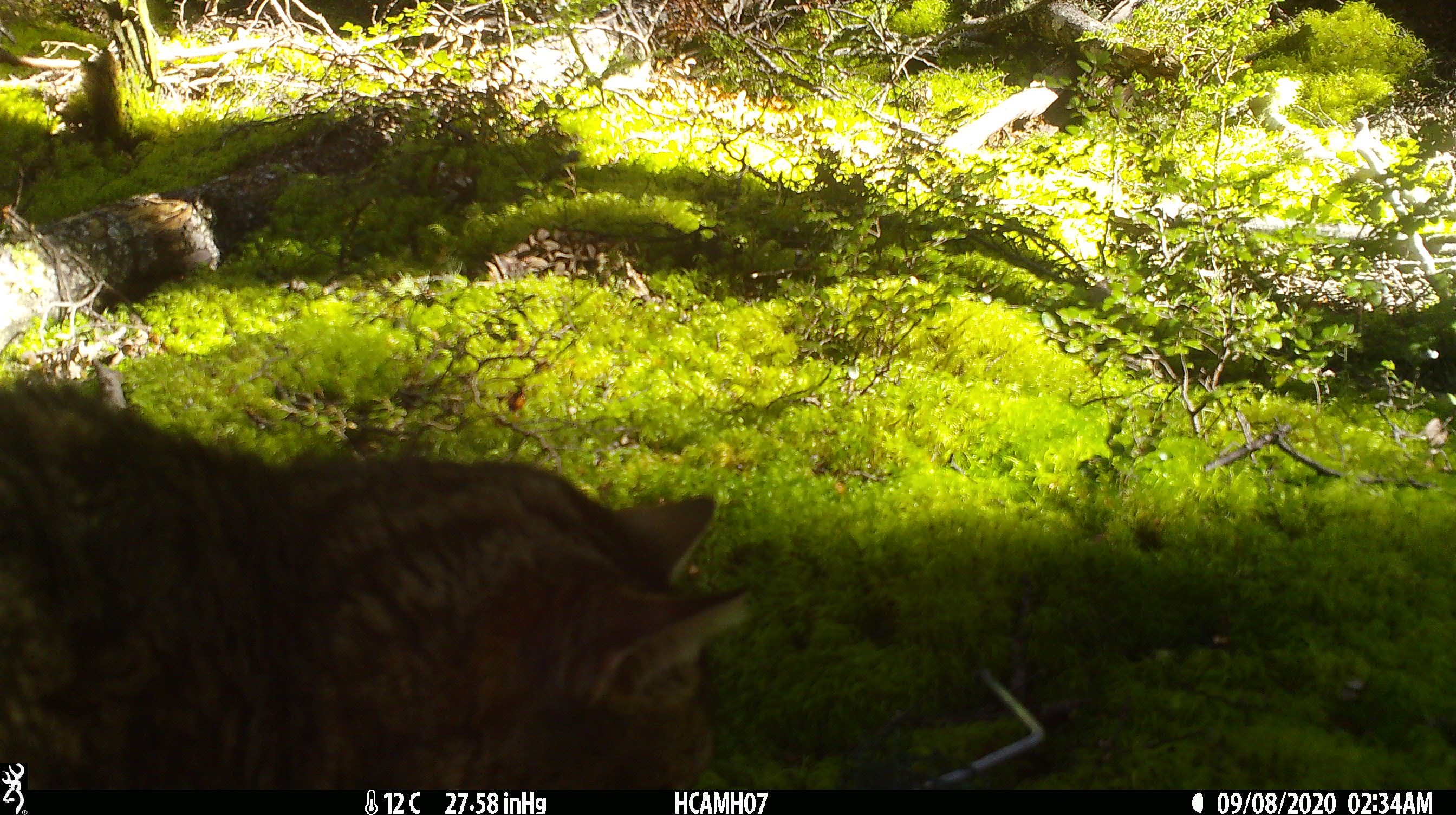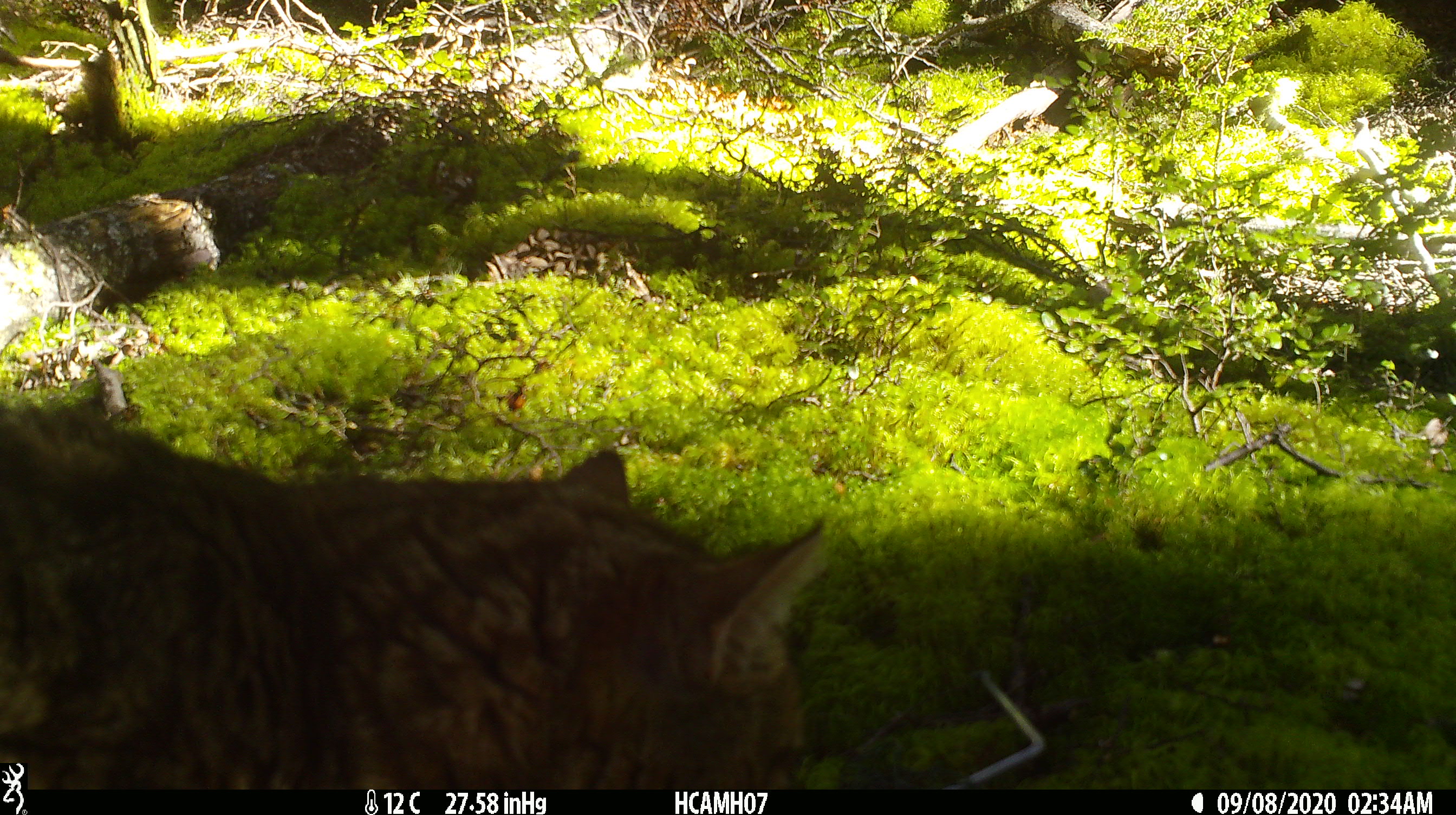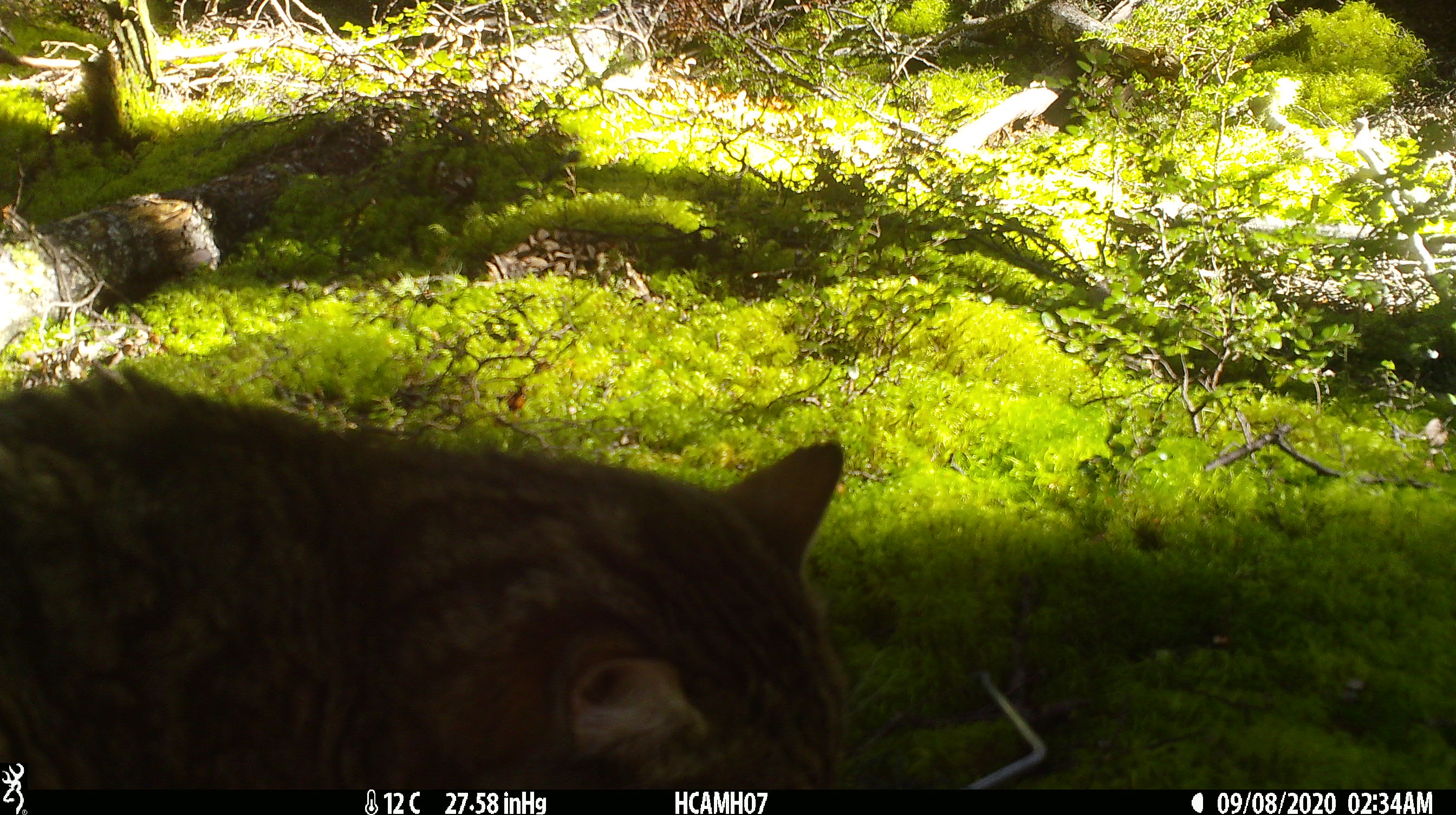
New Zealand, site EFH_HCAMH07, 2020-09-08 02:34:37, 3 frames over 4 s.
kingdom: Animalia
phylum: Chordata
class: Mammalia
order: Carnivora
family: Felidae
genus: Felis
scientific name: Felis catus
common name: domestic cat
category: cat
Cat (domestic cat) (Felis catus).